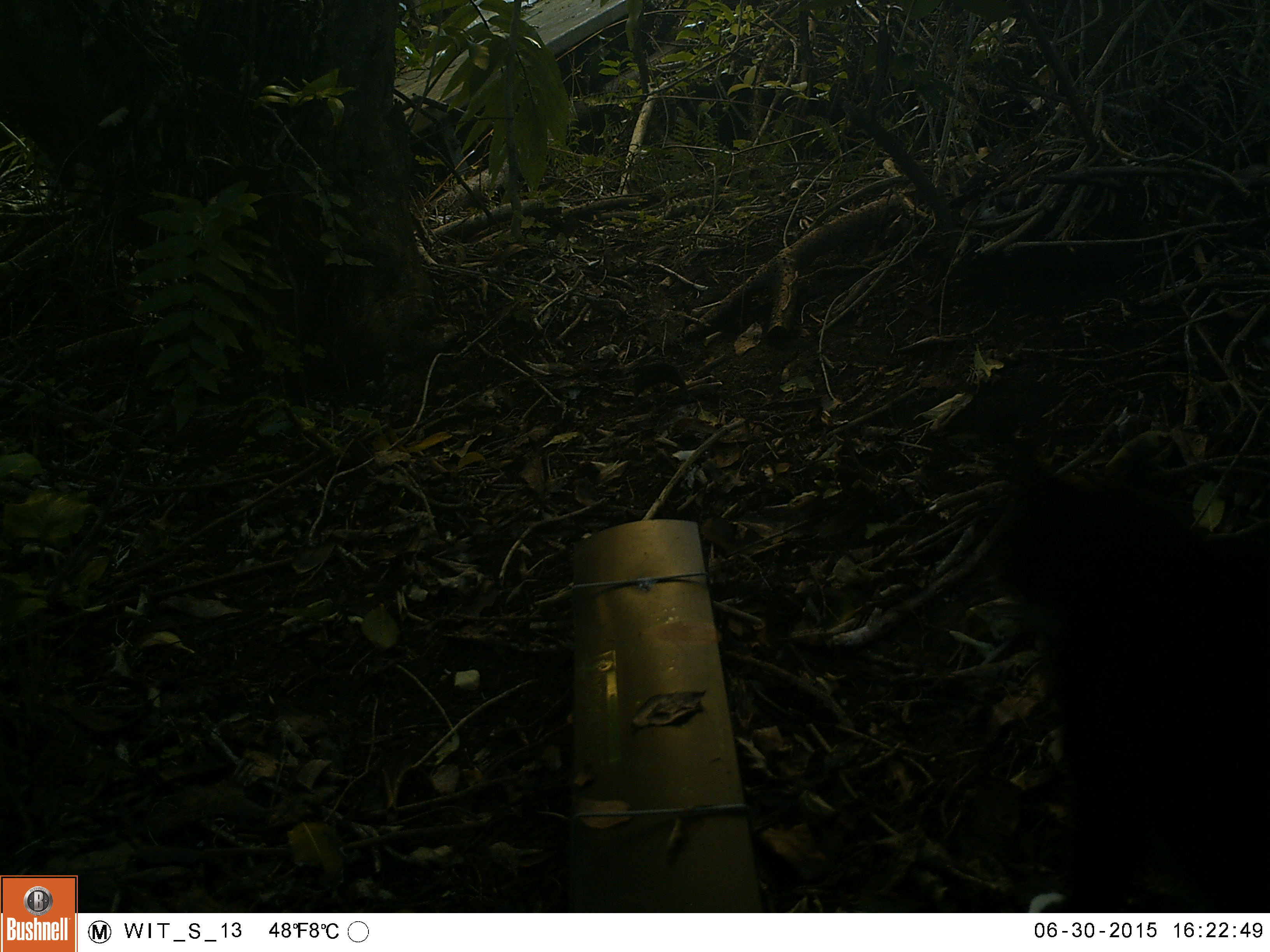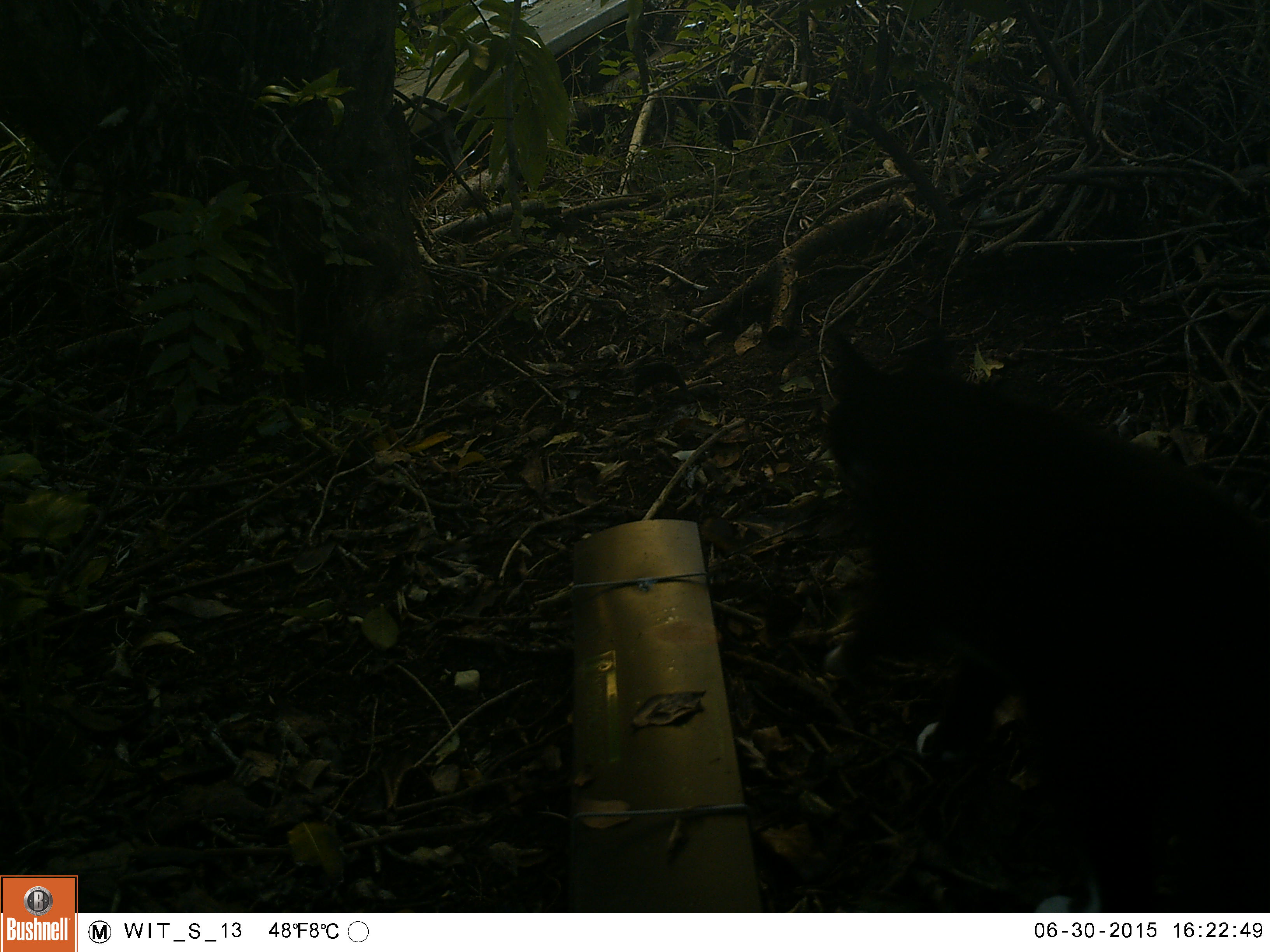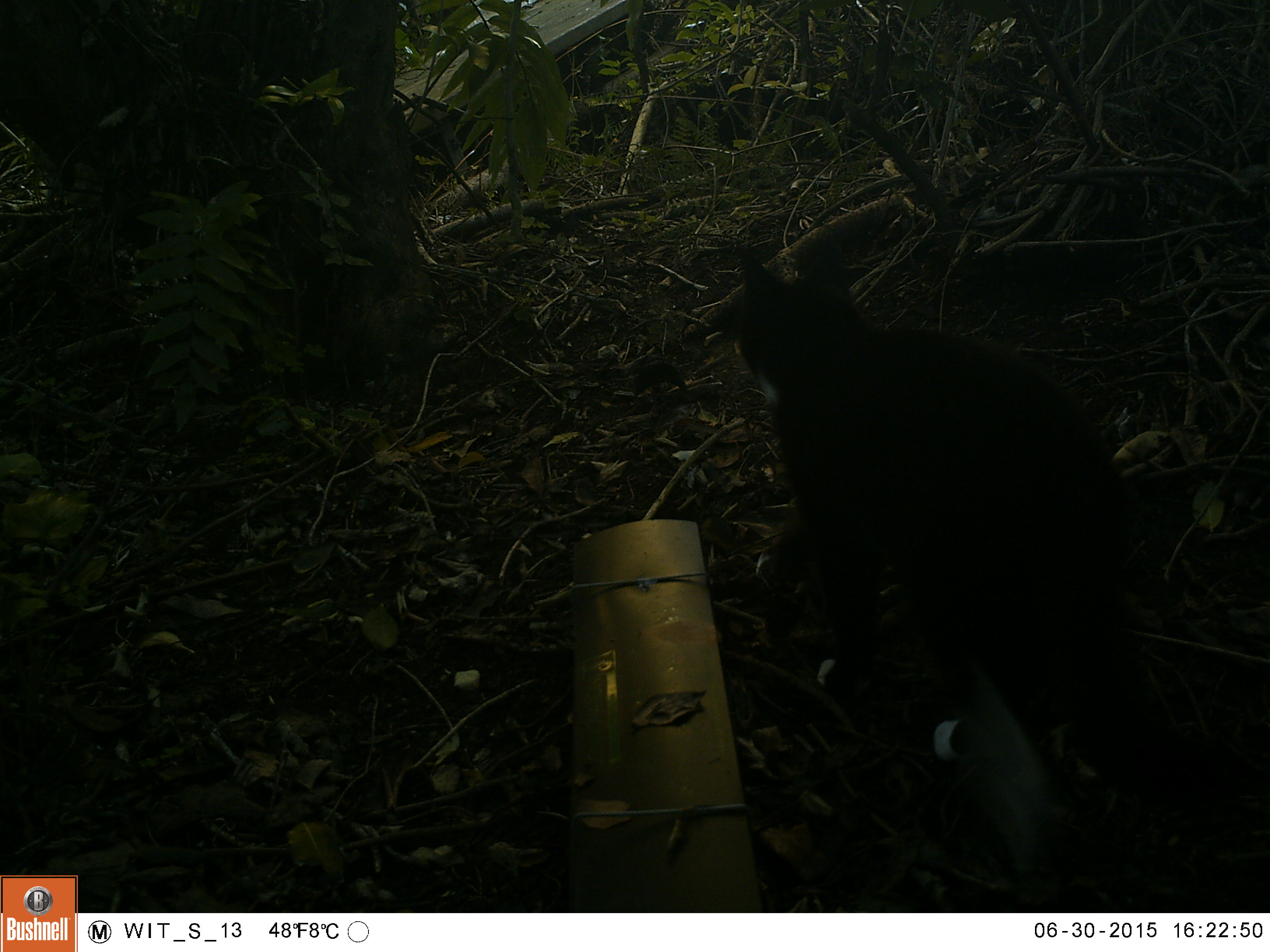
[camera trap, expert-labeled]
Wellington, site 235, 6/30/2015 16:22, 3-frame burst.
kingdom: Animalia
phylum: Chordata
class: Mammalia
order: Carnivora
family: Felidae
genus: Felis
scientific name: Felis catus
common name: cat